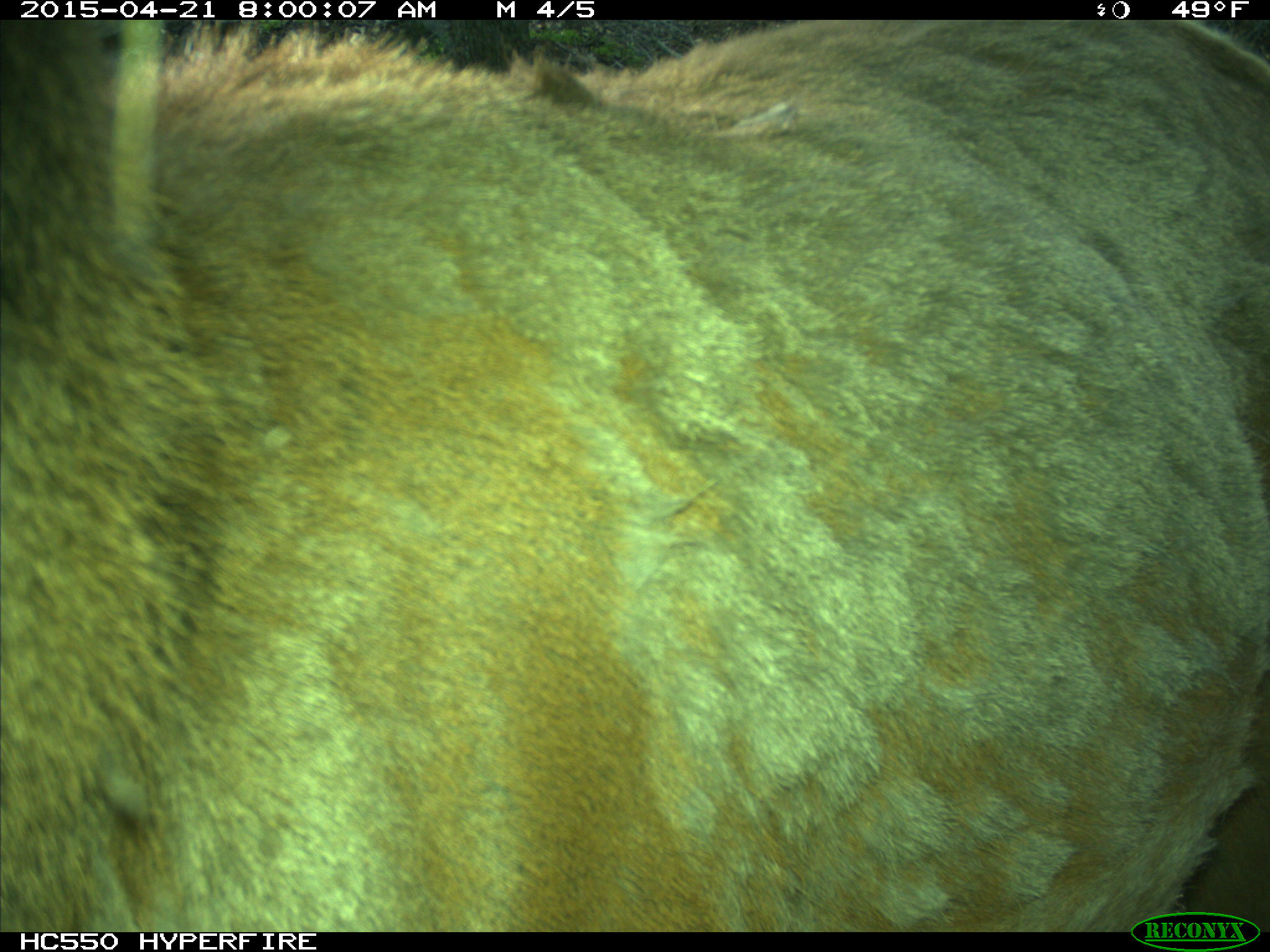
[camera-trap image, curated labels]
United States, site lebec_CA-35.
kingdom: Animalia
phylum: Chordata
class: Mammalia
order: Artiodactyla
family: Cervidae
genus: Cervus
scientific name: Cervus canadensis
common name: elk